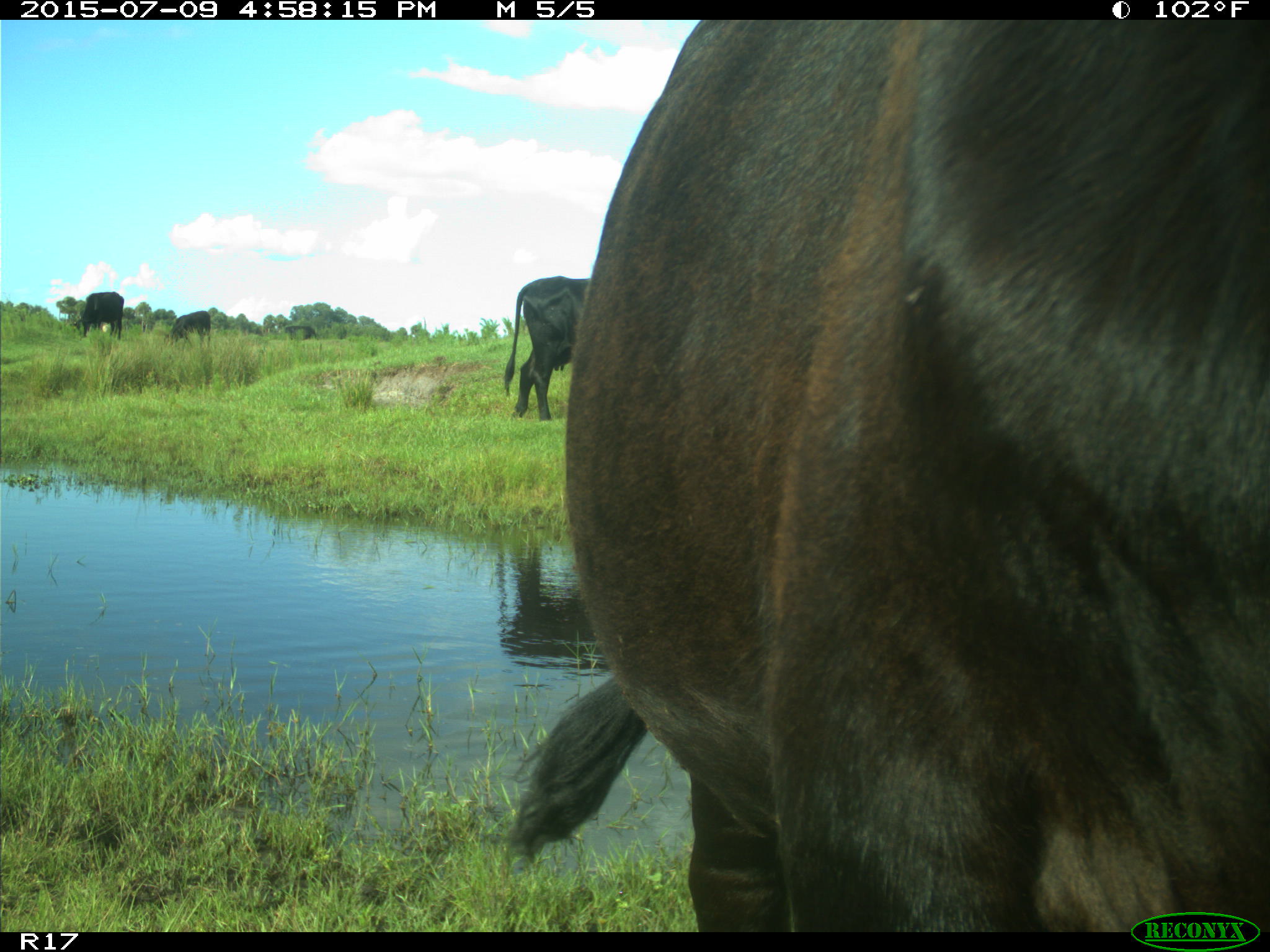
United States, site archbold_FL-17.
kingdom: Animalia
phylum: Chordata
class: Mammalia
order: Artiodactyla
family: Bovidae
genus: Bos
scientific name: Bos taurus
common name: domestic cow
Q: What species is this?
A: Bos taurus (domestic cow).